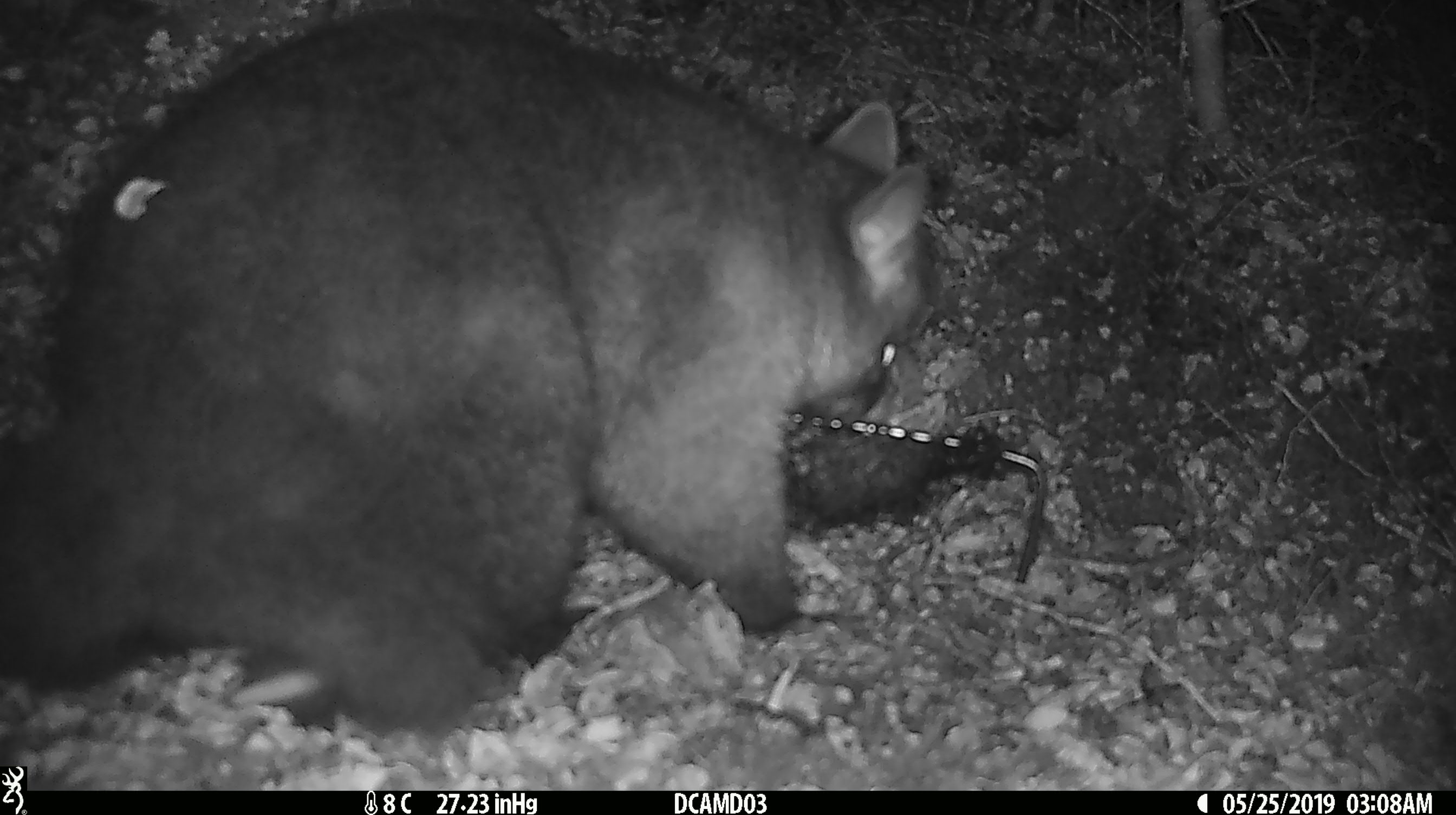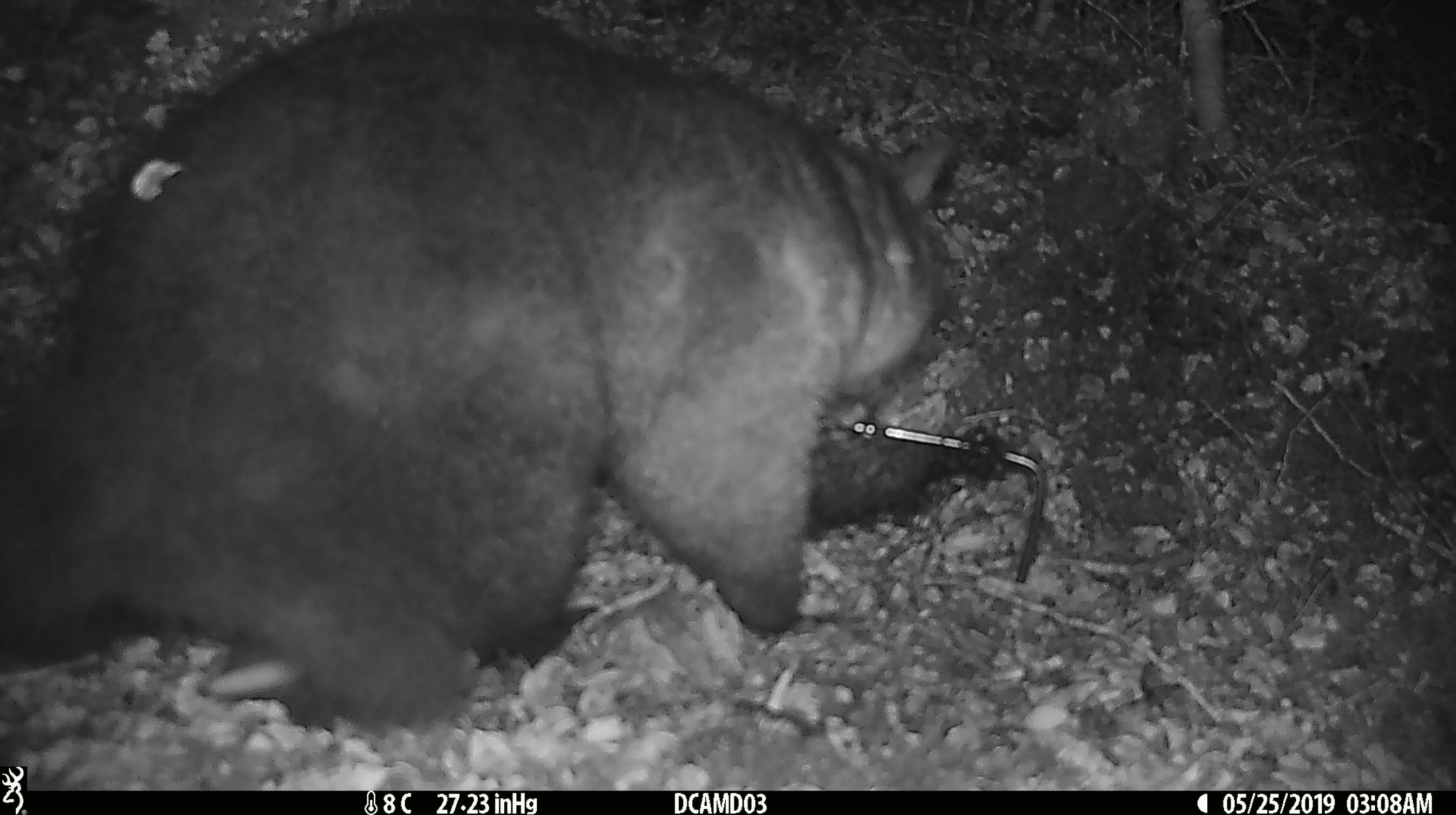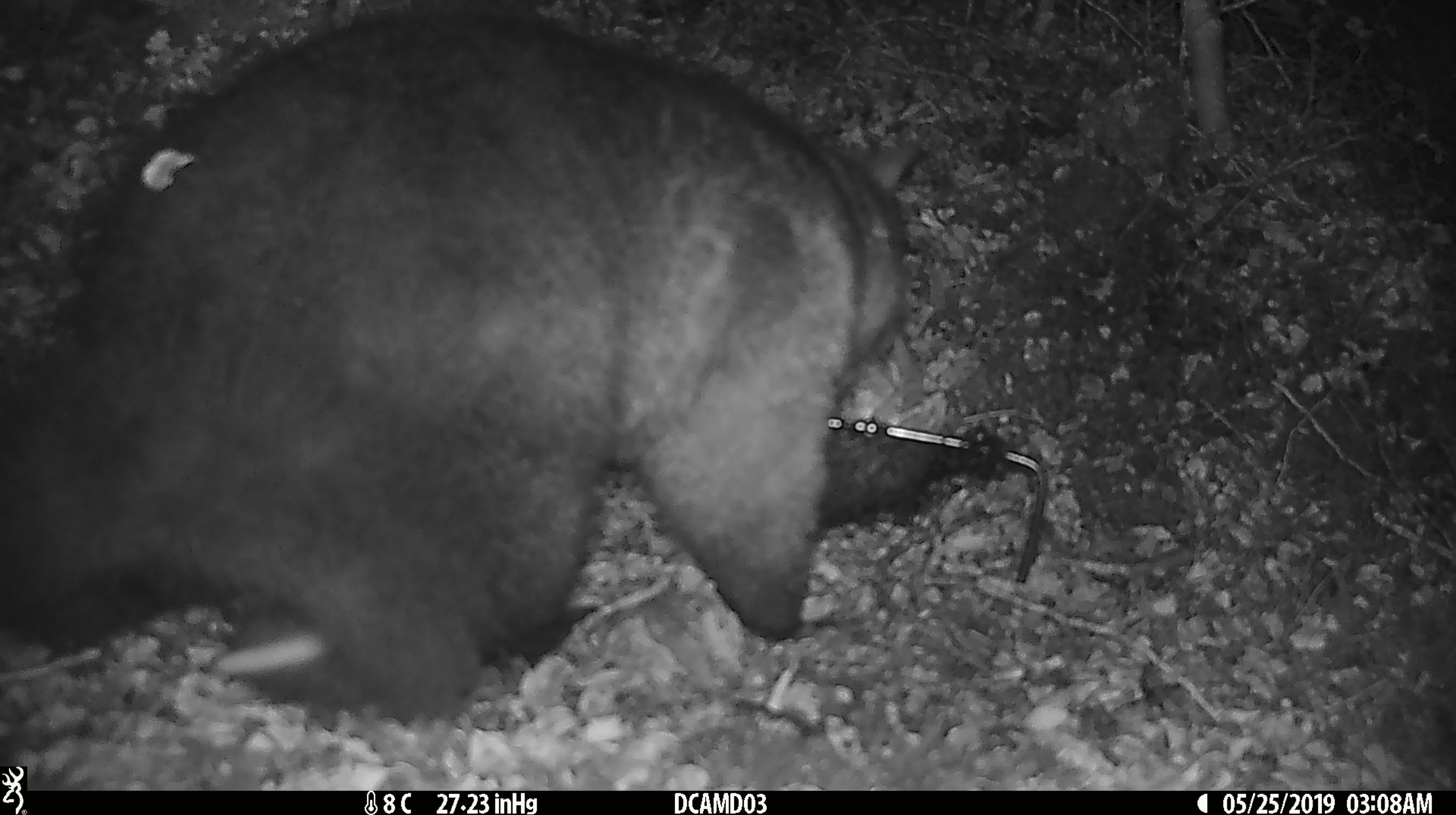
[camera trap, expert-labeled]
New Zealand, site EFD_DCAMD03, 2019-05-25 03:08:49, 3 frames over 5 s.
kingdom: Animalia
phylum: Chordata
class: Mammalia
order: Diprotodontia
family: Phalangeridae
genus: Trichosurus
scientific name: Trichosurus vulpecula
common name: common brushtail possum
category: possum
Possum (common brushtail possum) (Trichosurus vulpecula).